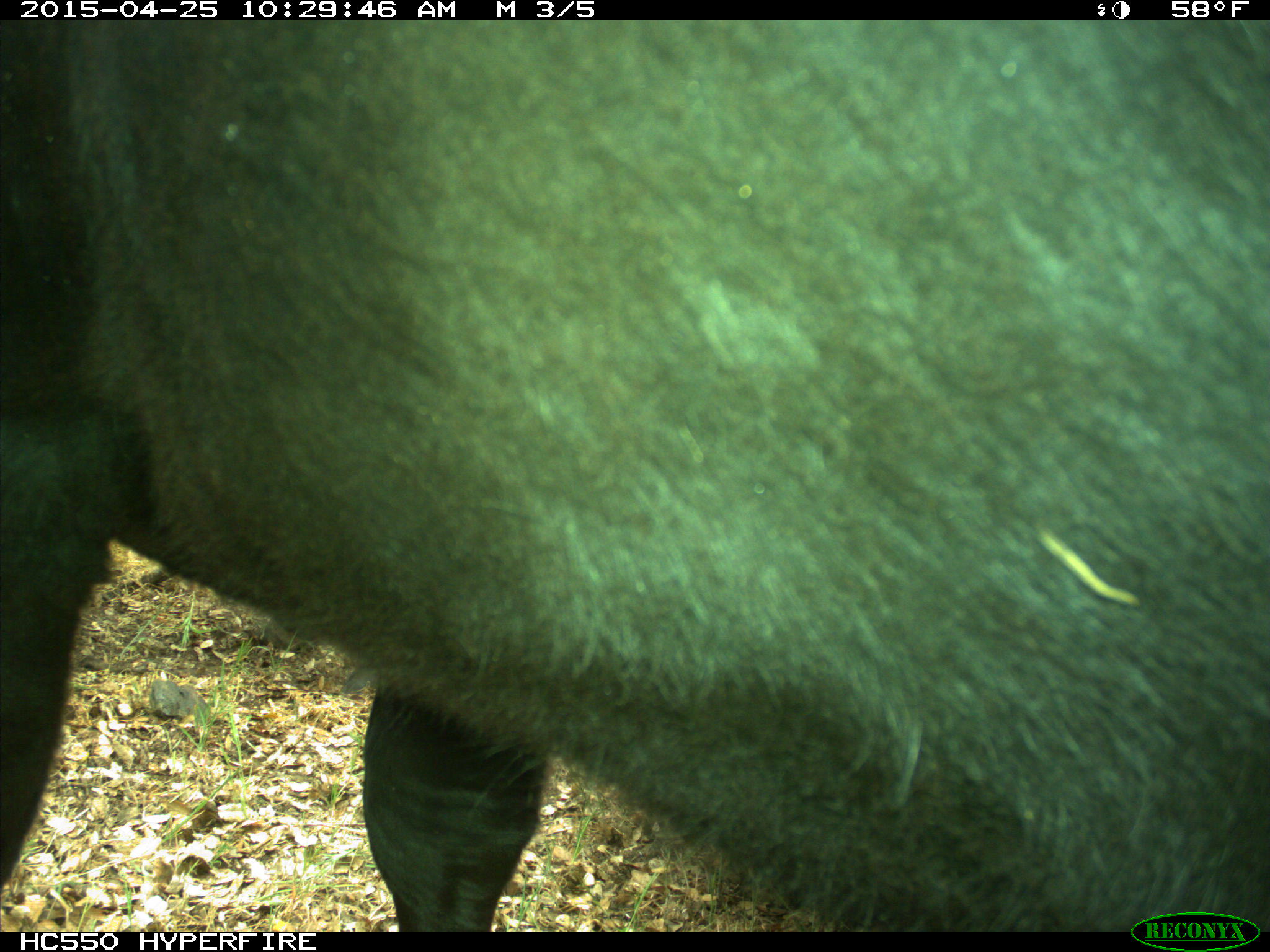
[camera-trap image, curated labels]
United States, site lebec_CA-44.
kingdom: Animalia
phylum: Chordata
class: Mammalia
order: Artiodactyla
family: Suidae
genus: Sus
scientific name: Sus scrofa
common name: wild boar